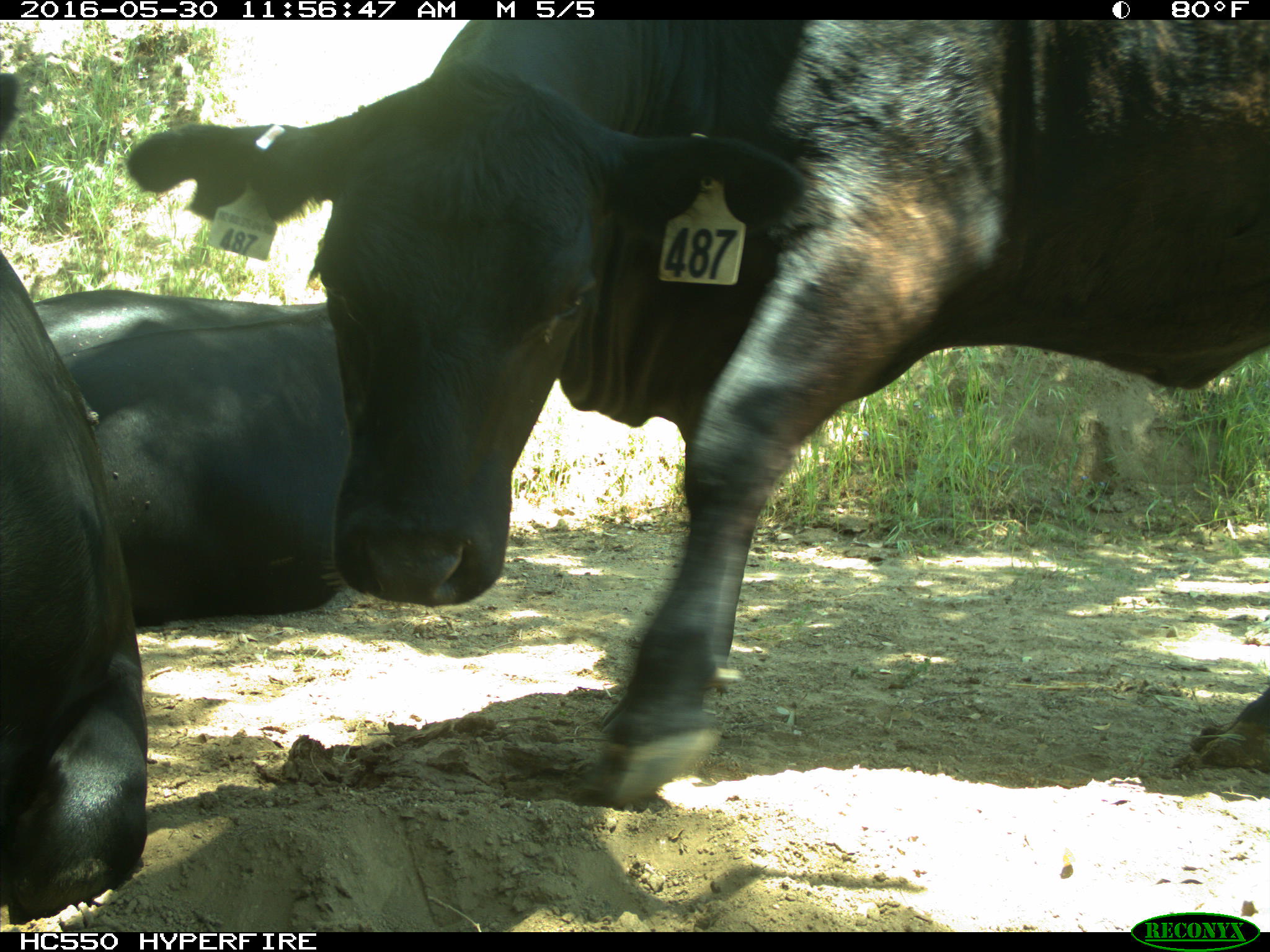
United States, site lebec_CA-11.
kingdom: Animalia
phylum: Chordata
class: Mammalia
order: Artiodactyla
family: Bovidae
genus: Bos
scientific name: Bos taurus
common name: domestic cow